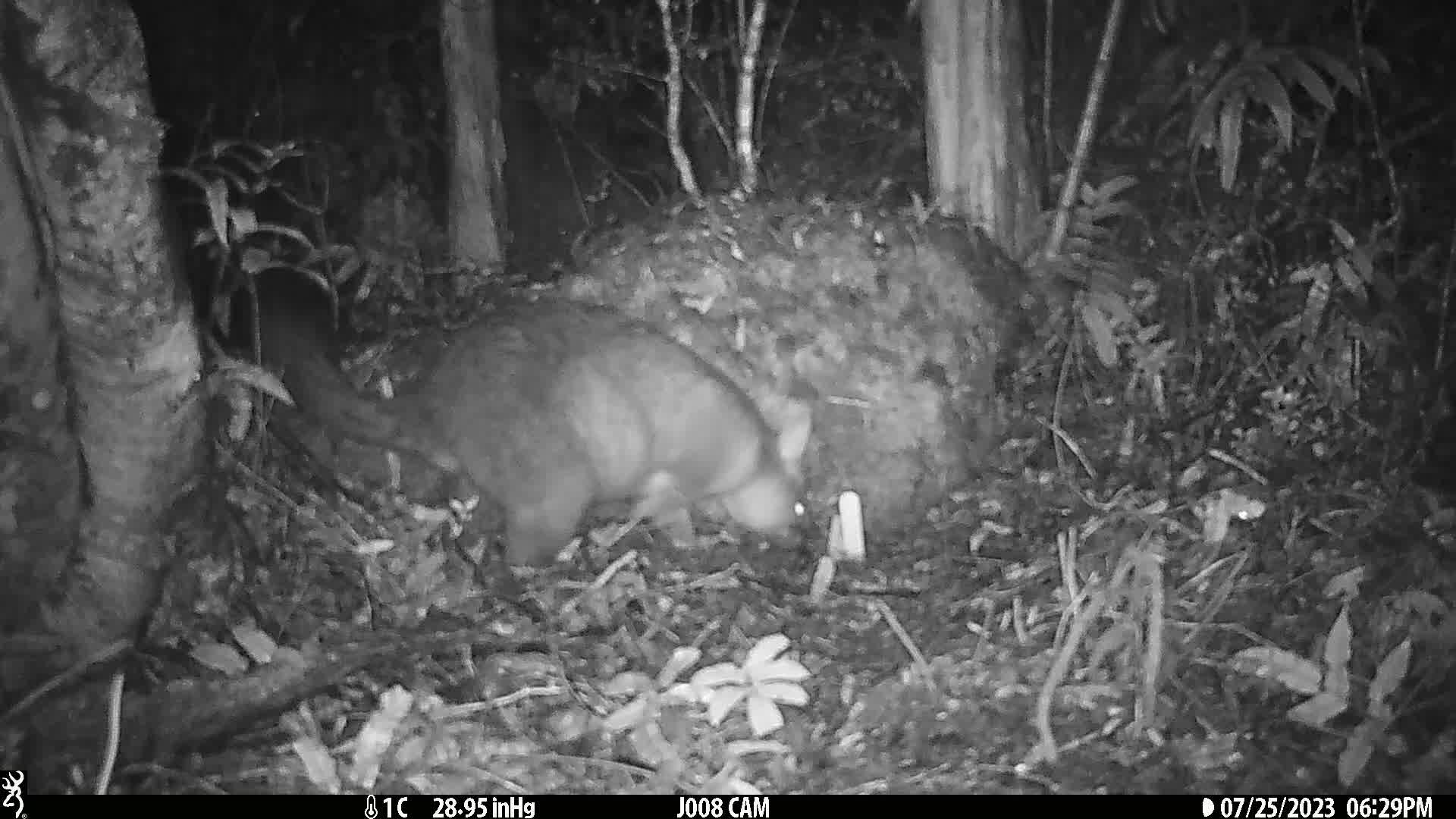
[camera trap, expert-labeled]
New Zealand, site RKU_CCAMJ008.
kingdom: Animalia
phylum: Chordata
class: Mammalia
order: Diprotodontia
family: Phalangeridae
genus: Trichosurus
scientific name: Trichosurus vulpecula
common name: common brushtail possum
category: possum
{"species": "possum (common brushtail possum) (Trichosurus vulpecula)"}